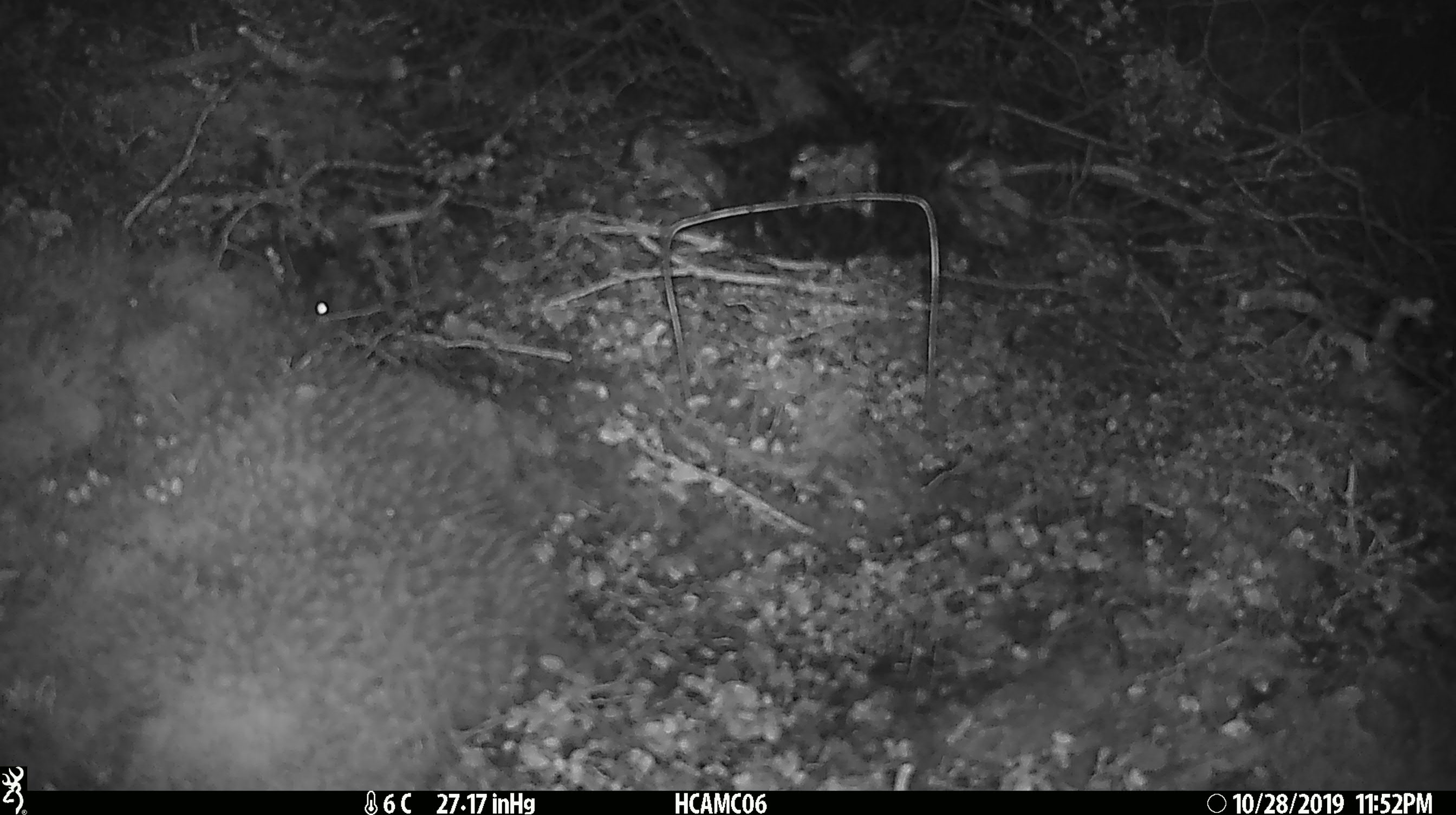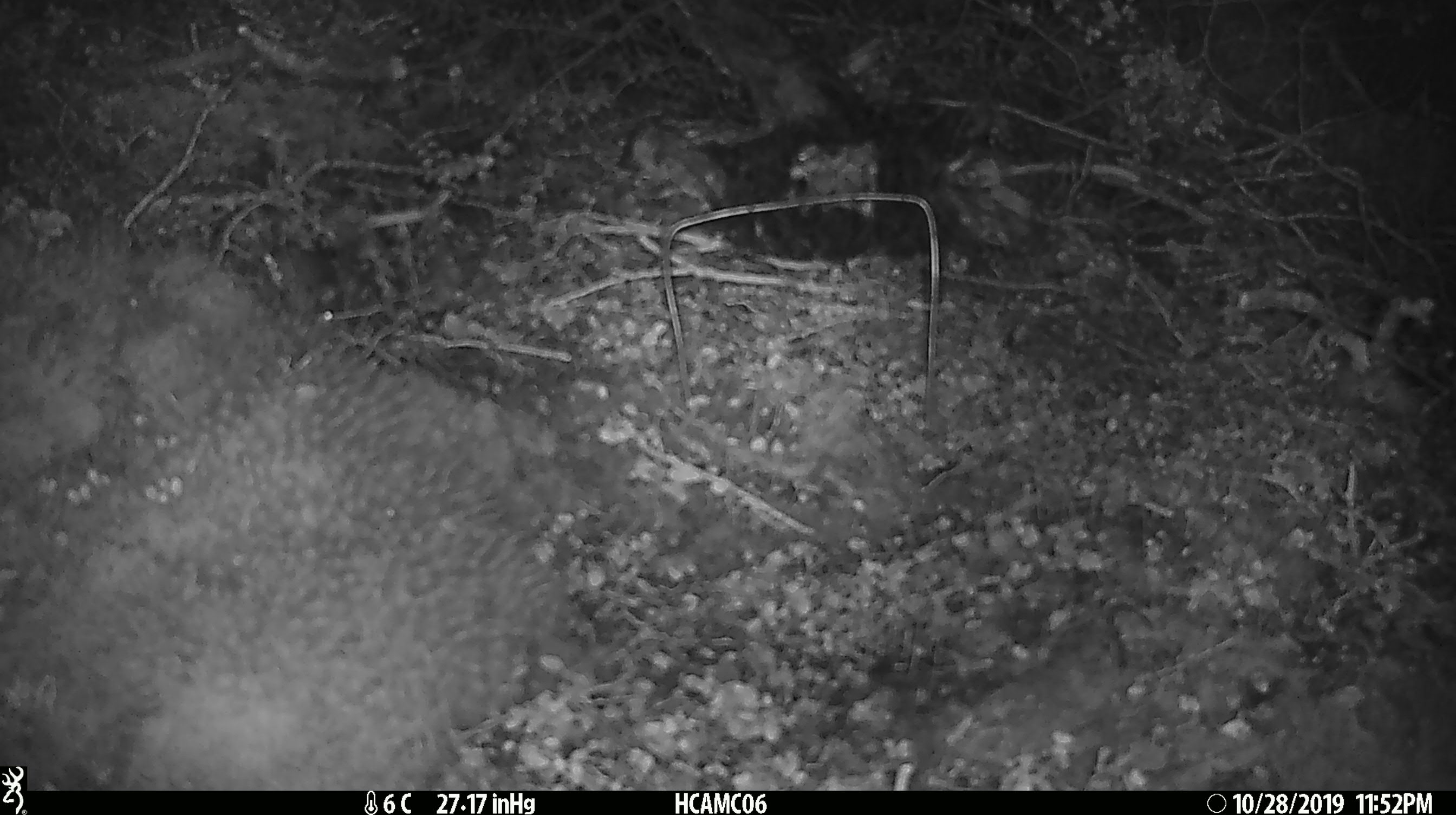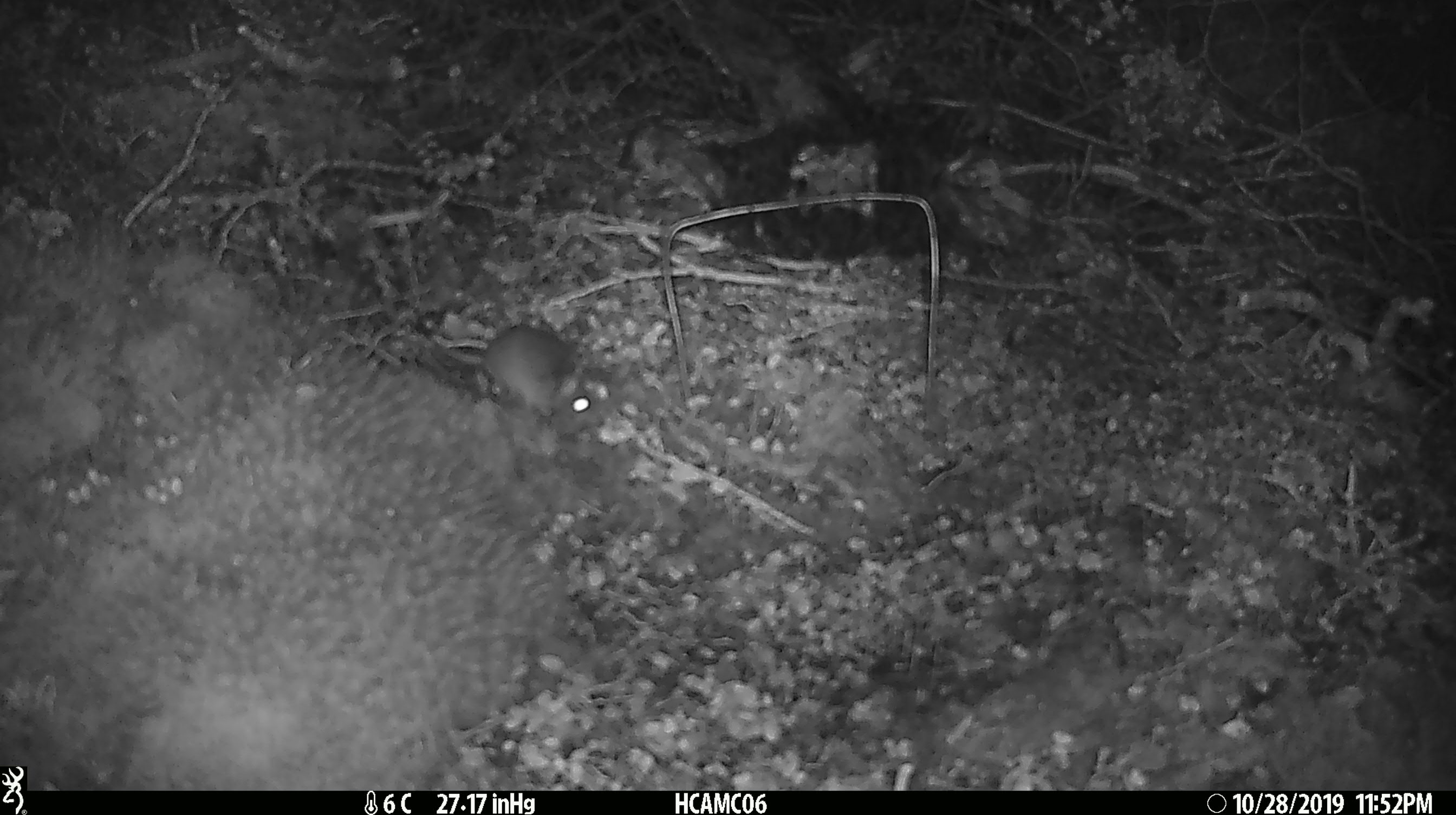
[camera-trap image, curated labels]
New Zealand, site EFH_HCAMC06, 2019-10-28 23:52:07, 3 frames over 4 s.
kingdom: Animalia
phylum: Chordata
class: Mammalia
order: Rodentia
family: Muridae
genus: Mus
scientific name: Mus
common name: mouse